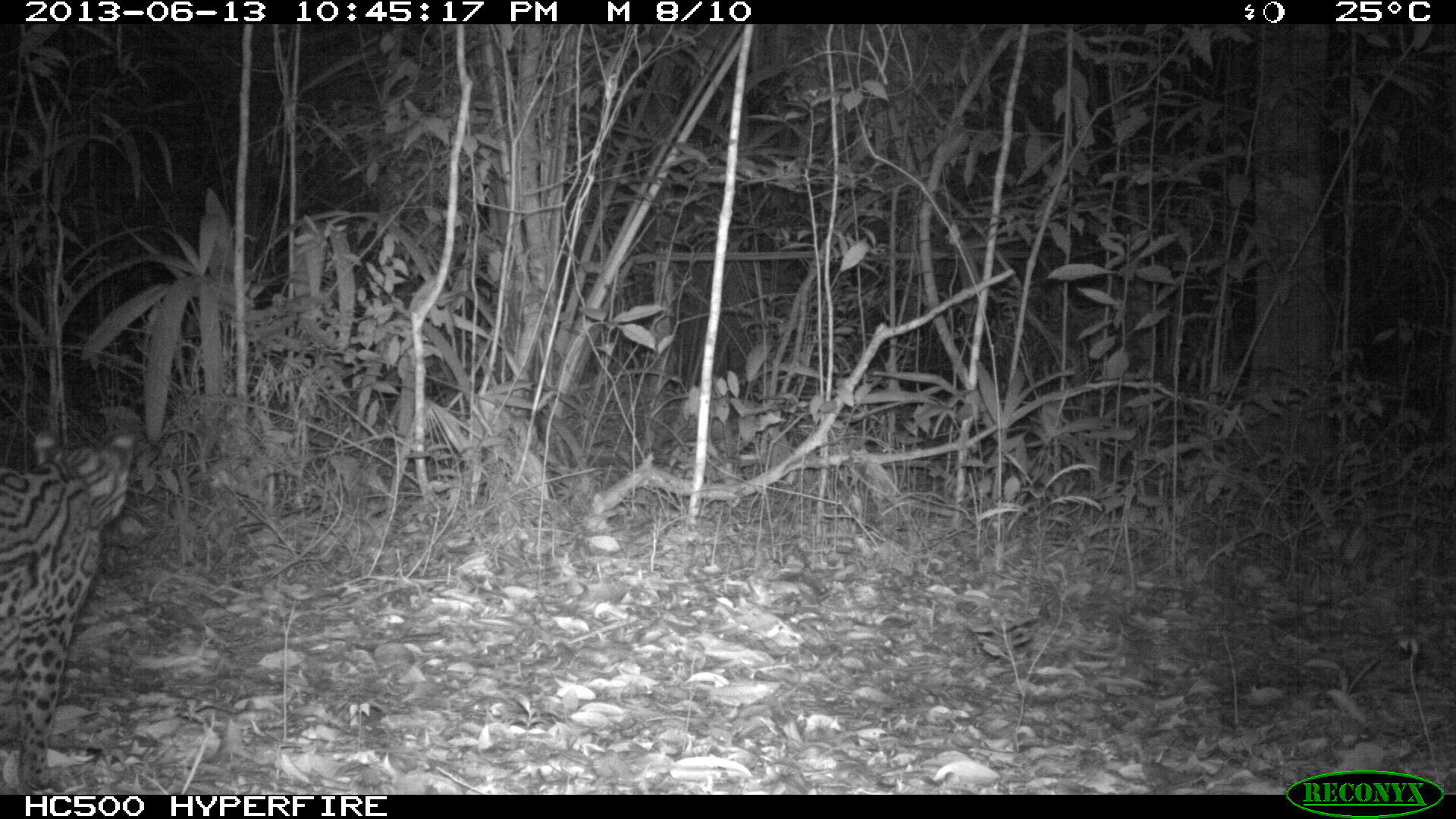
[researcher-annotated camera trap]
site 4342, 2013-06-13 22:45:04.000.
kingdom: Animalia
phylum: Chordata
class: Mammalia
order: Carnivora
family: Felidae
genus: Leopardus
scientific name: Leopardus pardalis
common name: ocelot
Leopardus pardalis (ocelot), count 1, sex female.